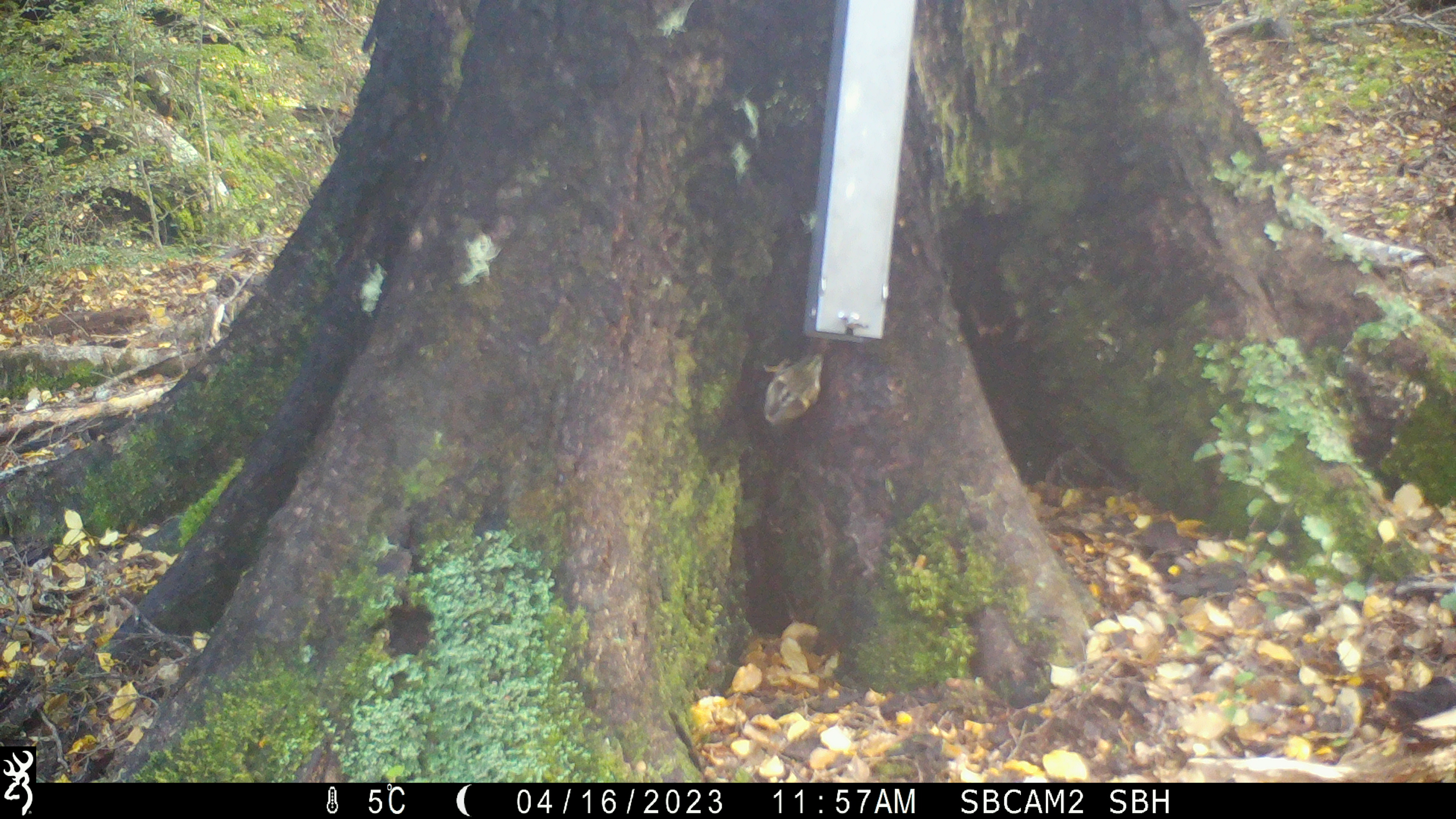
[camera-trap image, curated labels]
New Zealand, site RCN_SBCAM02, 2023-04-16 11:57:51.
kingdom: Animalia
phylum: Chordata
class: Aves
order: Passeriformes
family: Acanthisittidae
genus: Acanthisitta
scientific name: Acanthisitta chloris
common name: rifleman